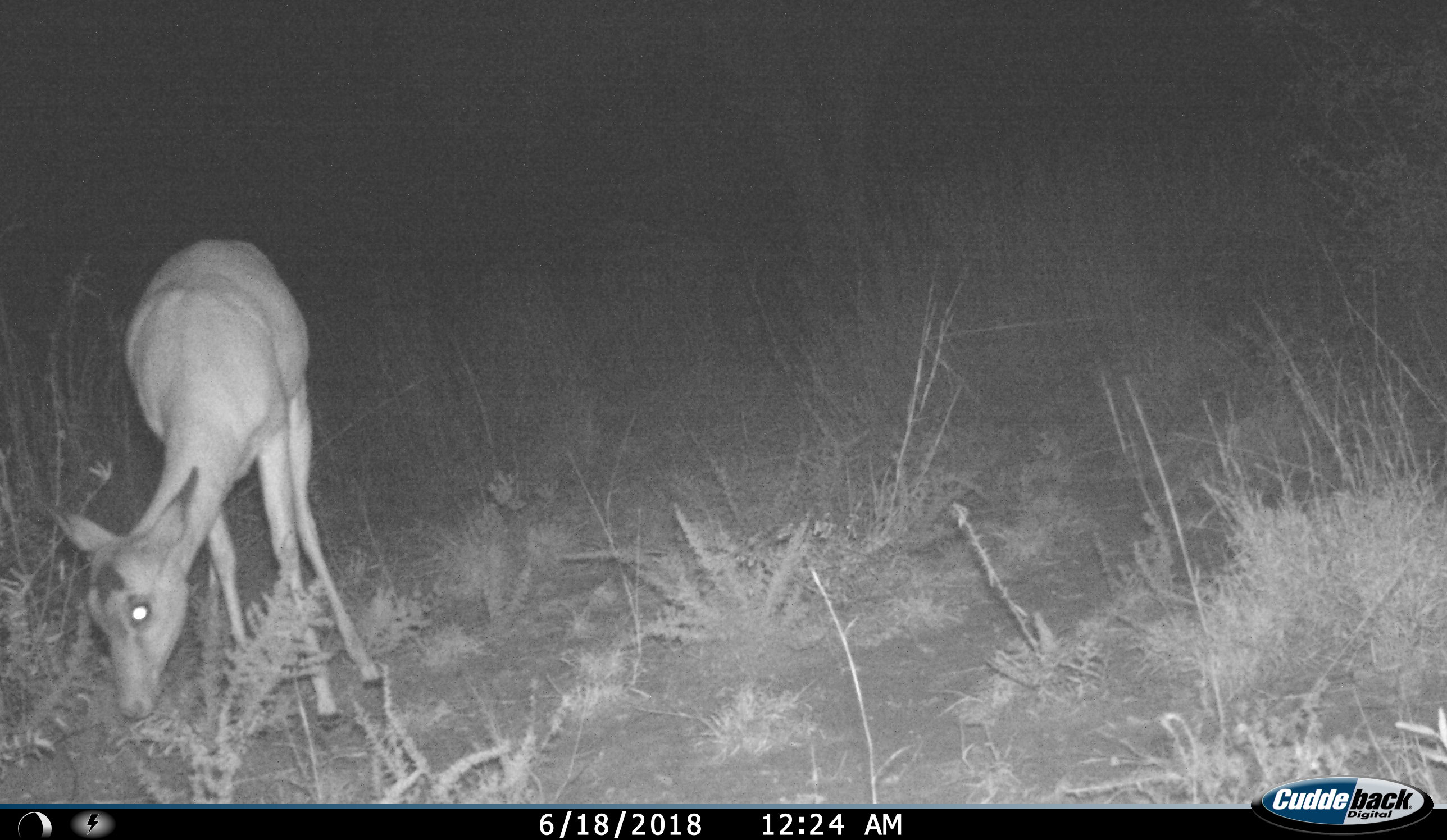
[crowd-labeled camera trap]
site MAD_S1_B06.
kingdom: Animalia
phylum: Chordata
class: Mammalia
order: Artiodactyla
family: Bovidae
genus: Aepyceros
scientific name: Aepyceros melampus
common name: impala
Impala (Aepyceros melampus), count 1. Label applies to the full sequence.